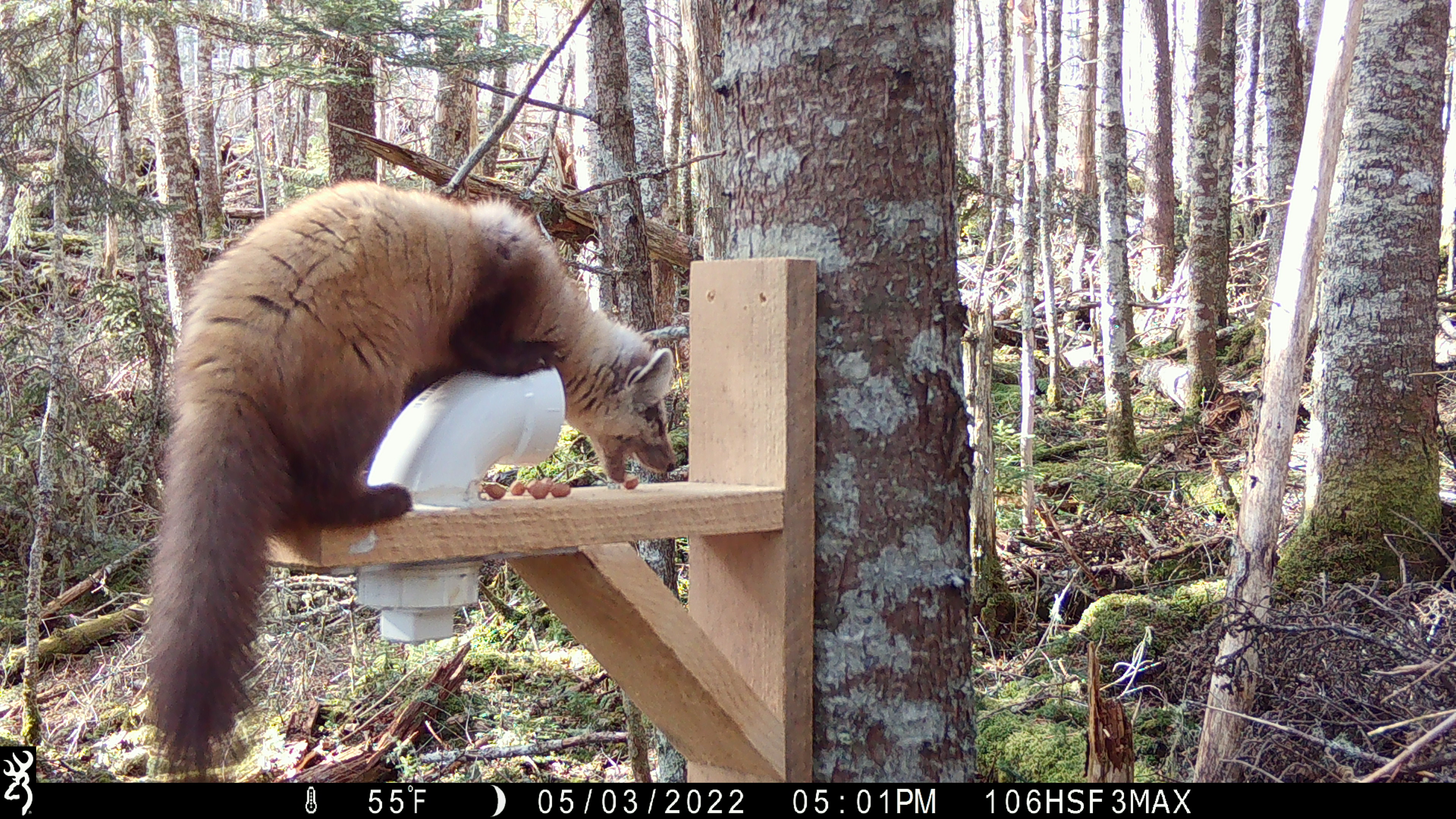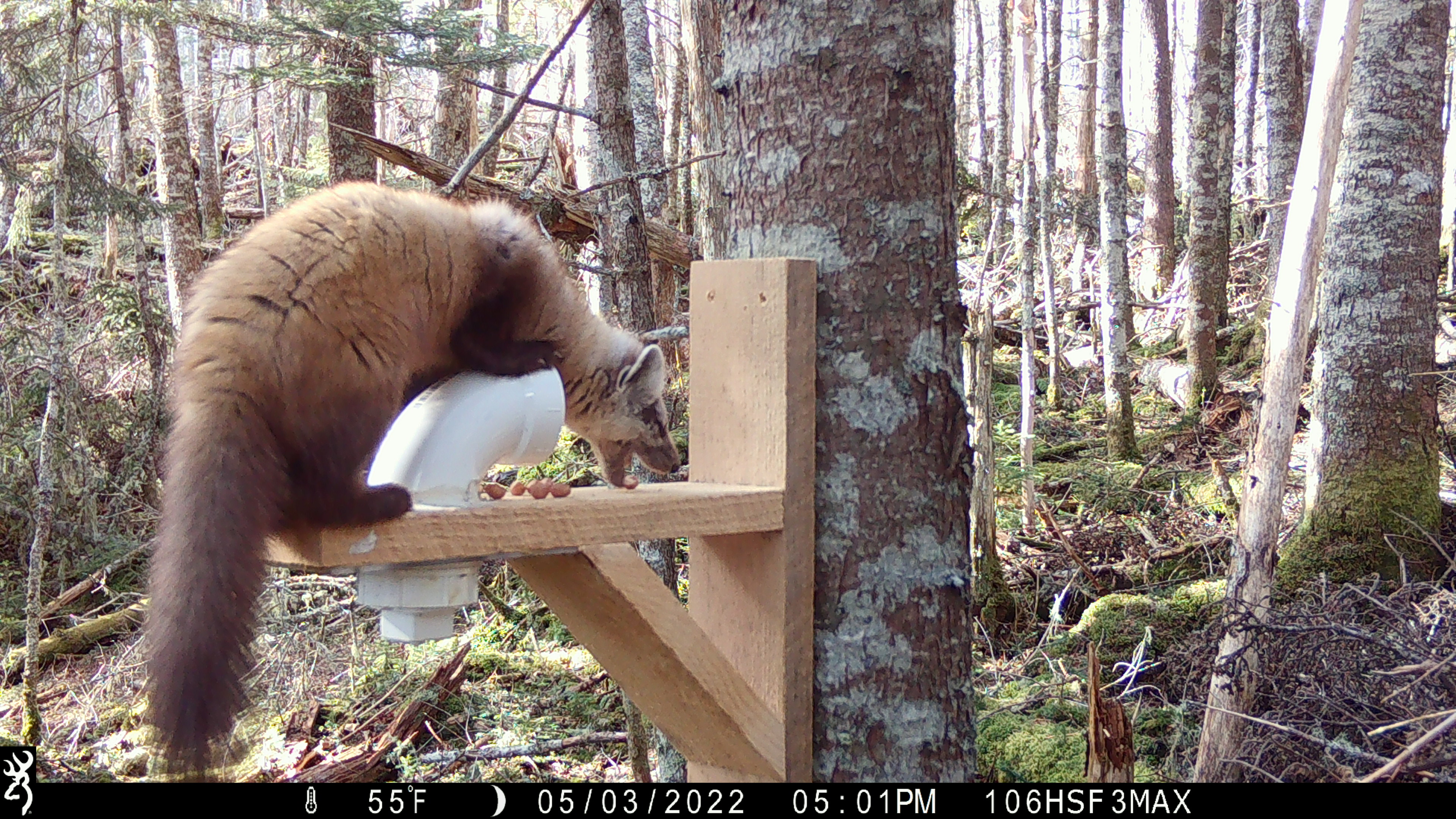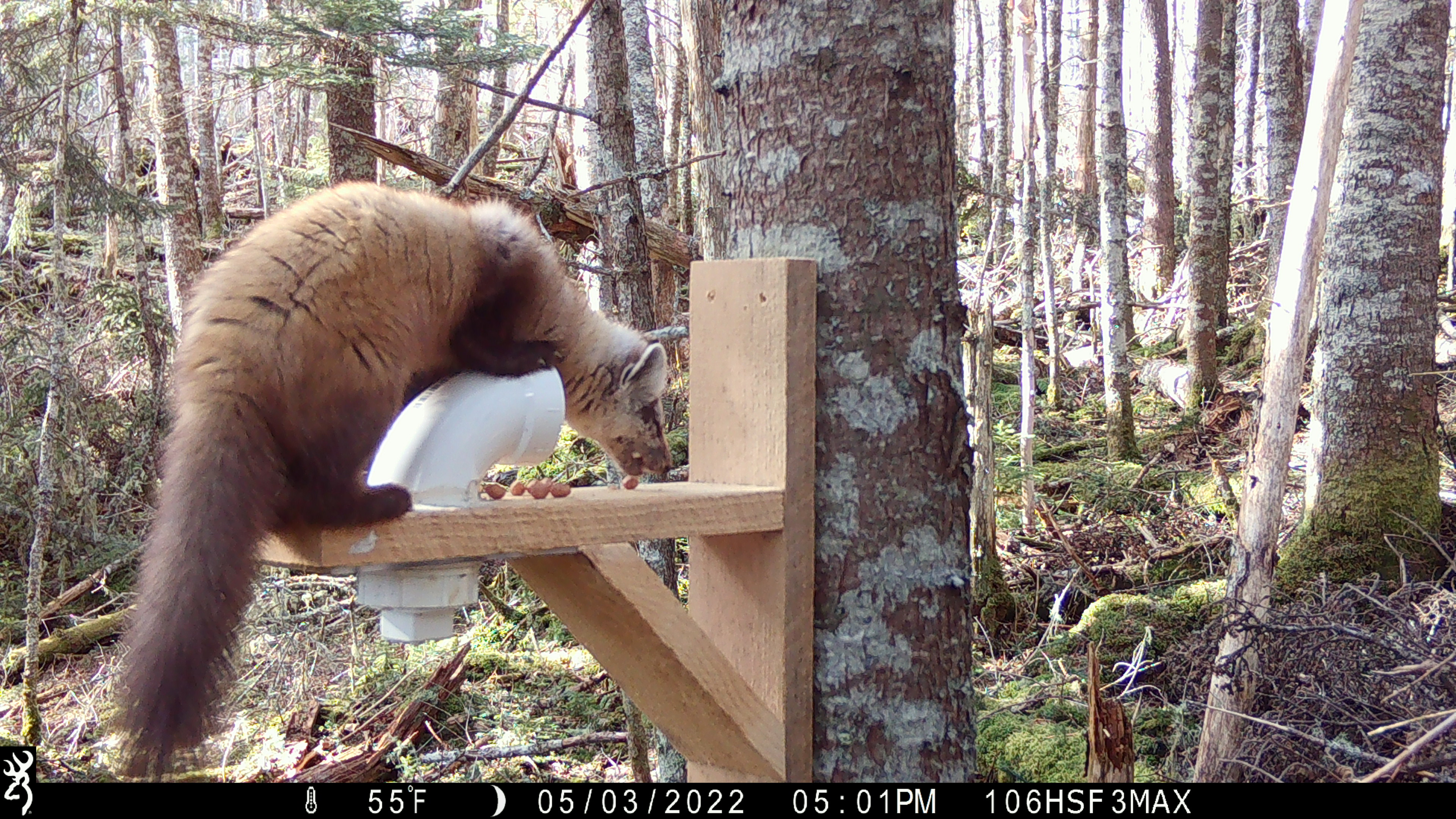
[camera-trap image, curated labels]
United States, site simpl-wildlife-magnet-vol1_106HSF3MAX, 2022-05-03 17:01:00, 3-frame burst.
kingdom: Animalia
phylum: Chordata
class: Mammalia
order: Carnivora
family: Mustelidae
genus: Martes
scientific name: Martes americana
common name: american marten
American marten (Martes americana).